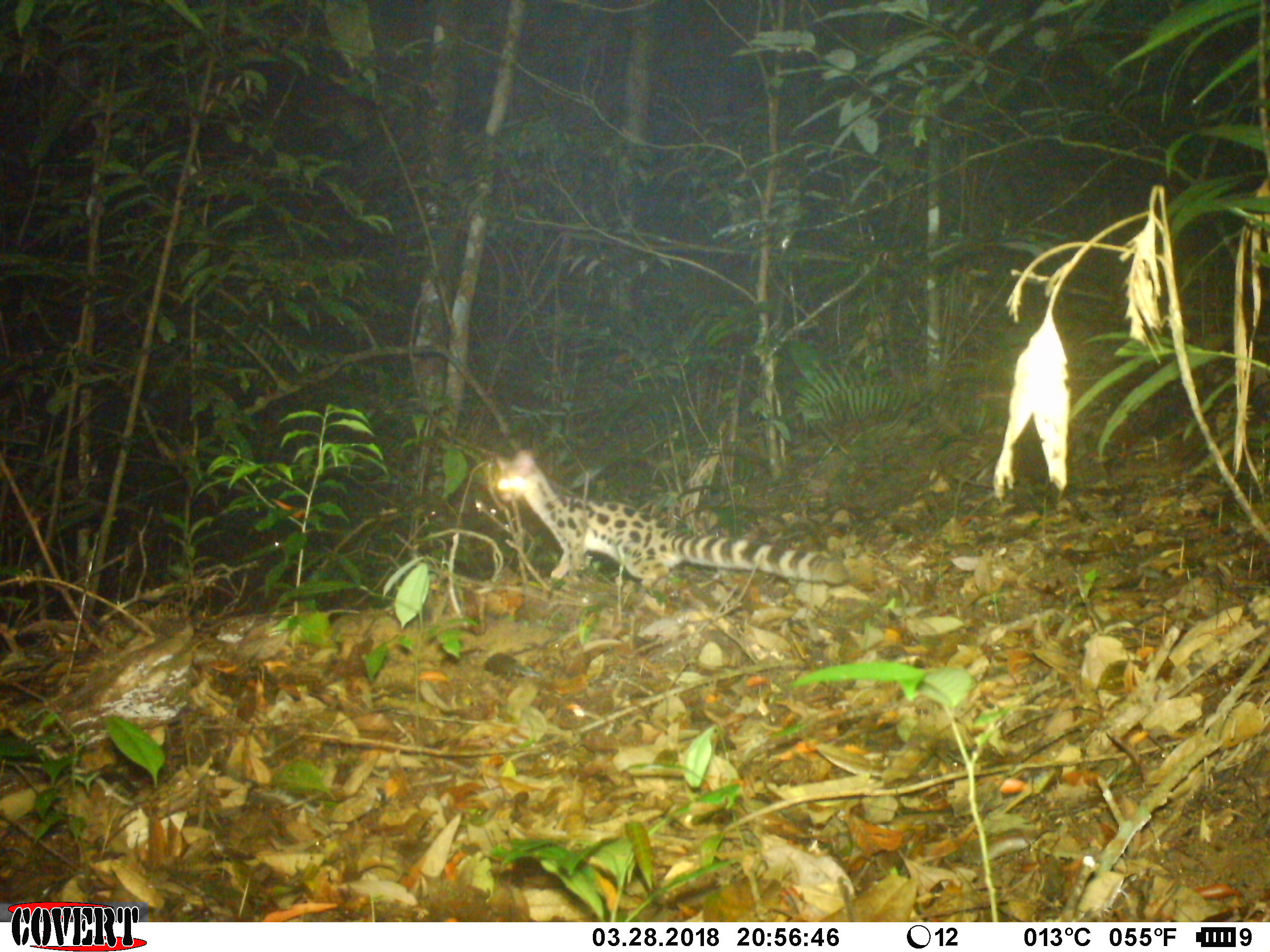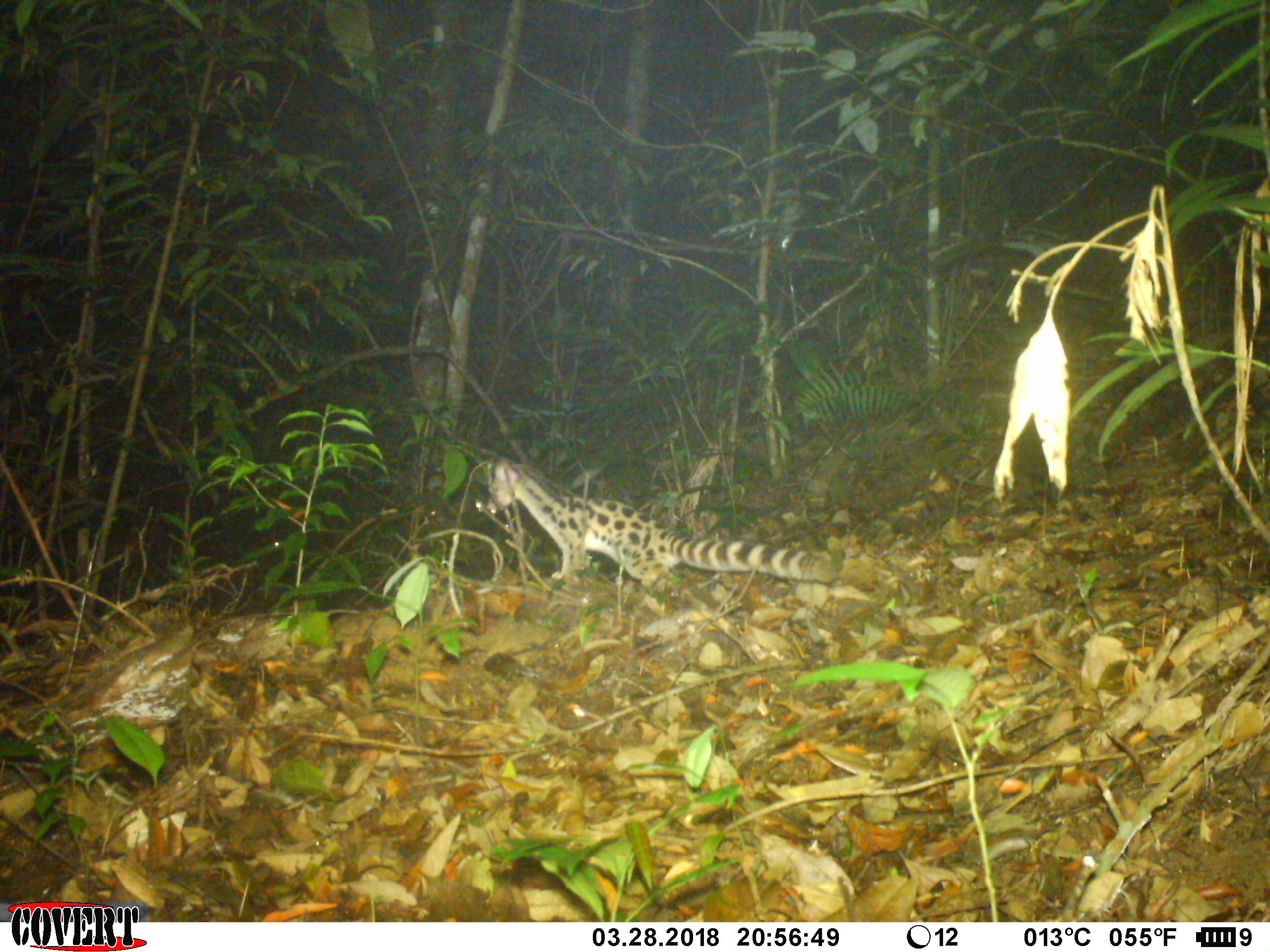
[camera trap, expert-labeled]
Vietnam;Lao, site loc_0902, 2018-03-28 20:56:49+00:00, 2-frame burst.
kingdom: Animalia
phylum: Chordata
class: Mammalia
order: Carnivora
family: Prionodontidae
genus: Prionodon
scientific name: Prionodon pardicolor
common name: spotted linsang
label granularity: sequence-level